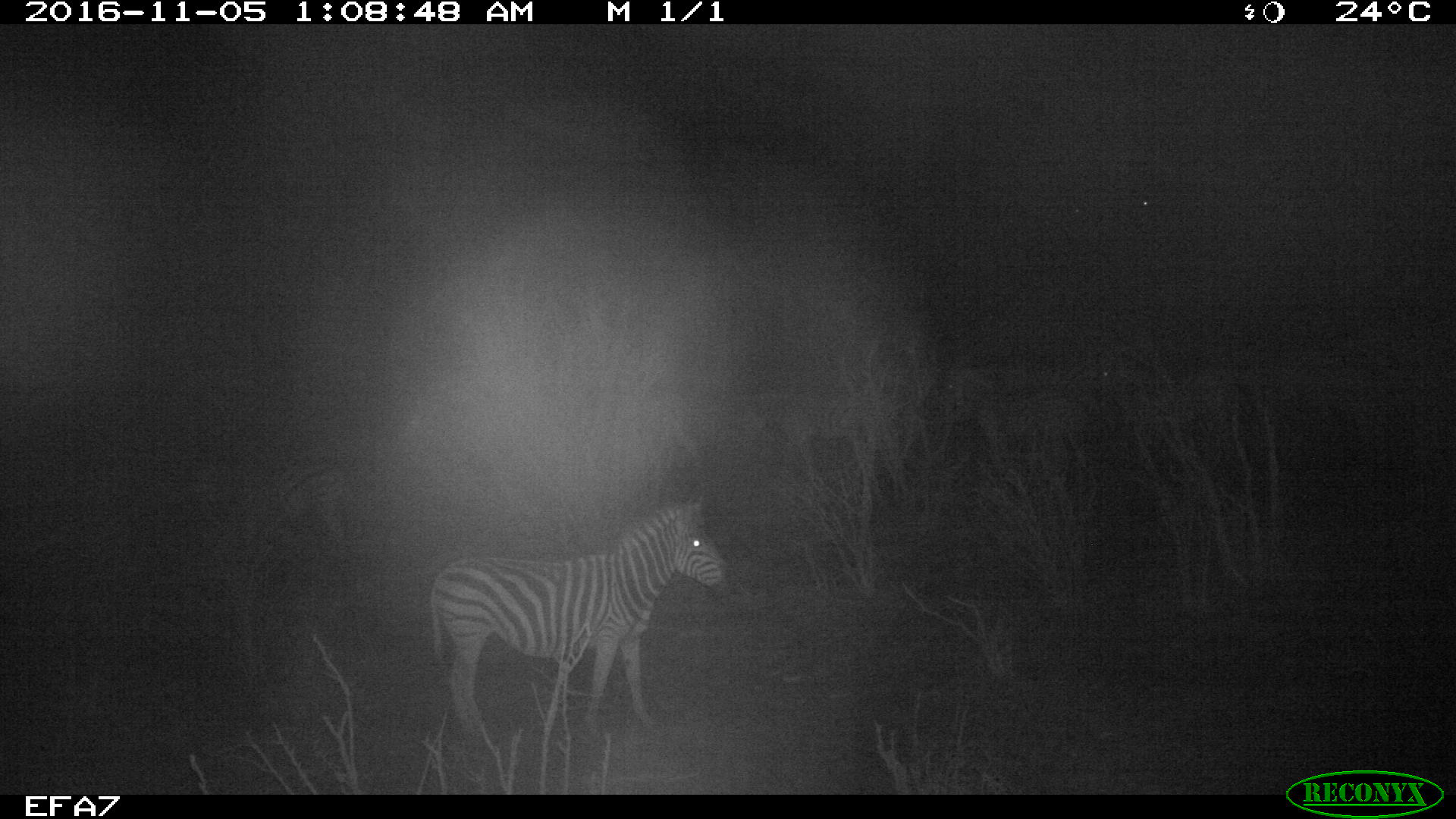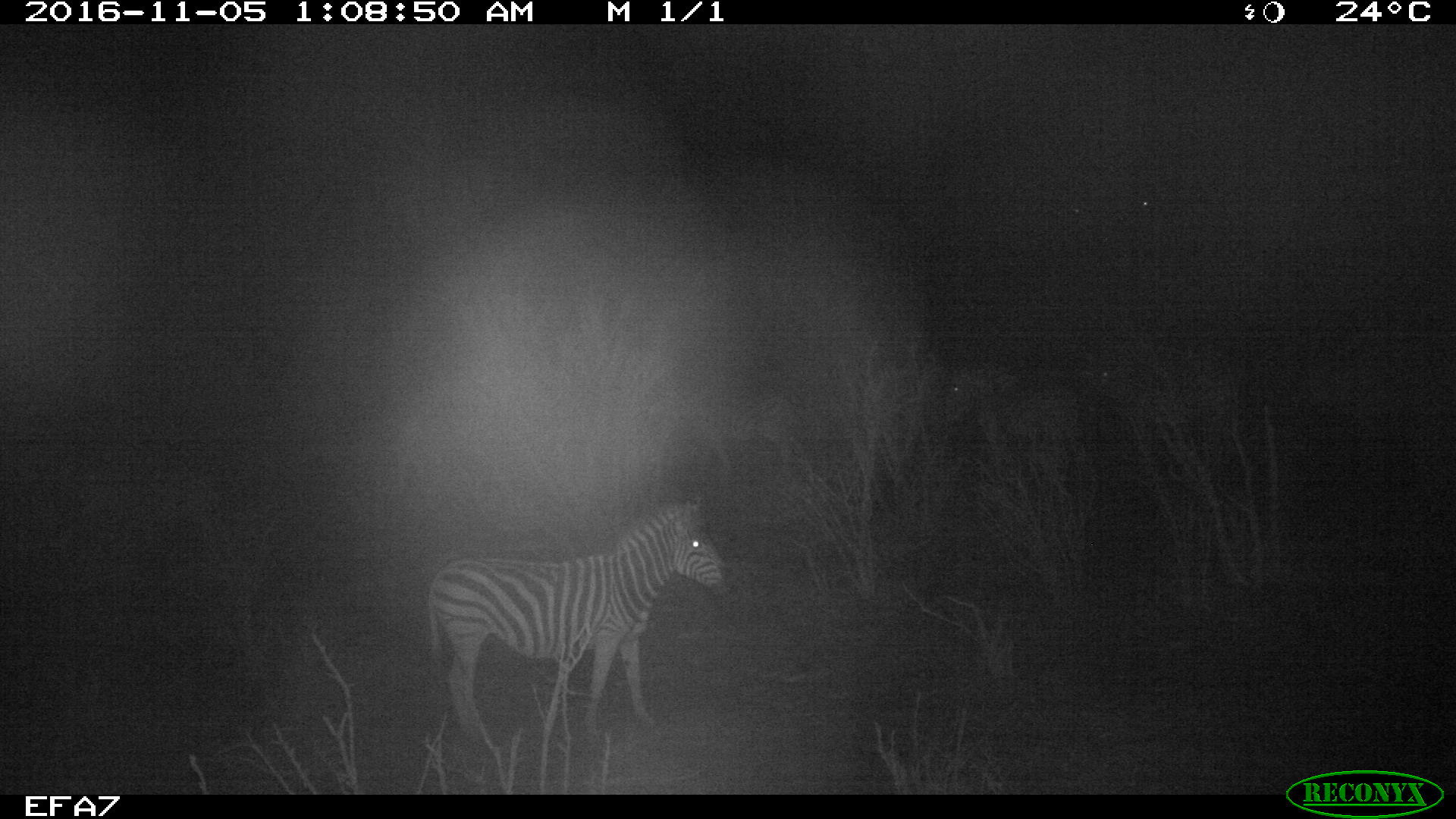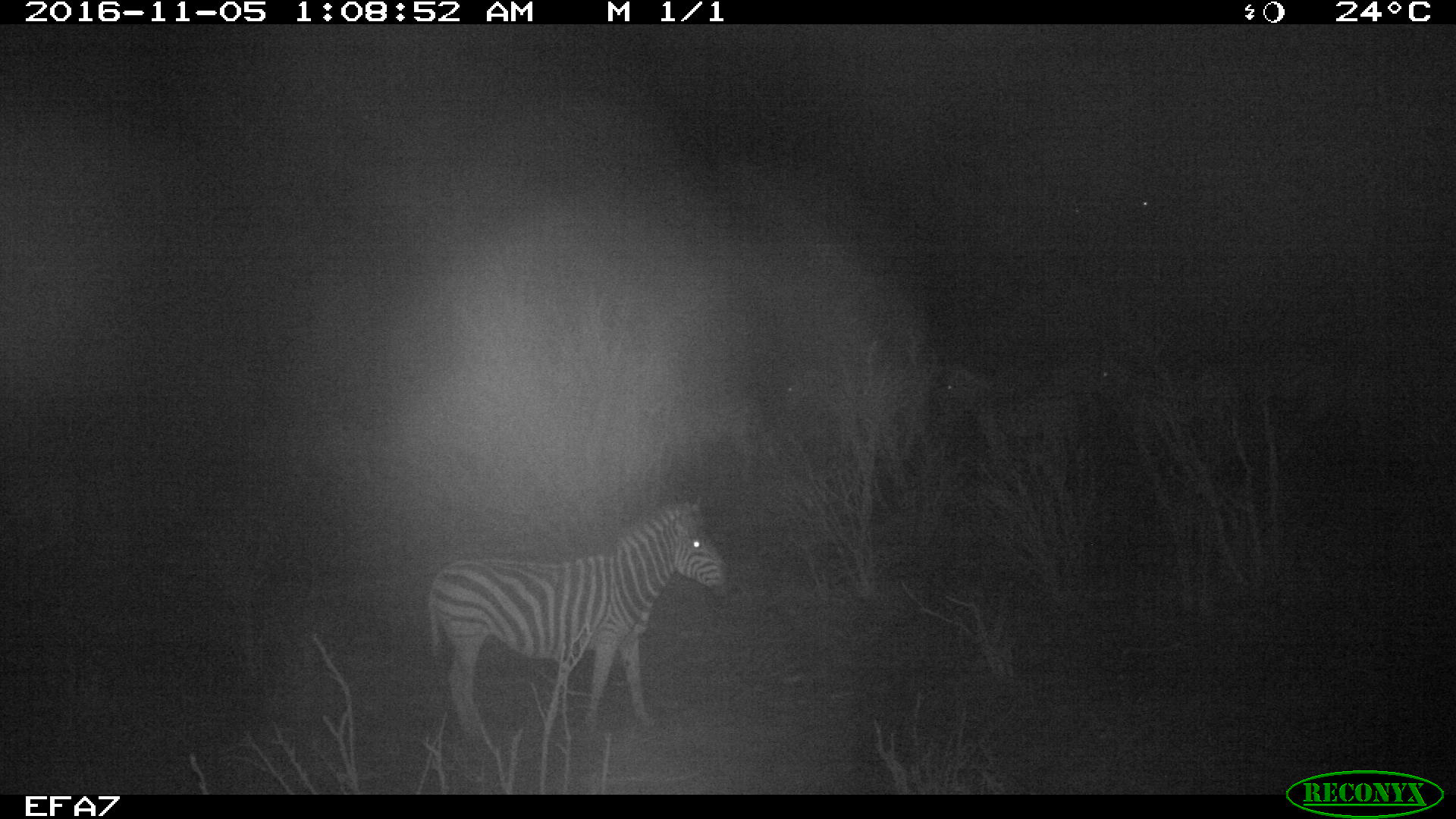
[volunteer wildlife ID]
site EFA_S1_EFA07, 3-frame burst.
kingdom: Animalia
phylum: Chordata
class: Mammalia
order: Perissodactyla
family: Equidae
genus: Equus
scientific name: Equus quagga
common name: plains zebra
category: zebraplains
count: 11-50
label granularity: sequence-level